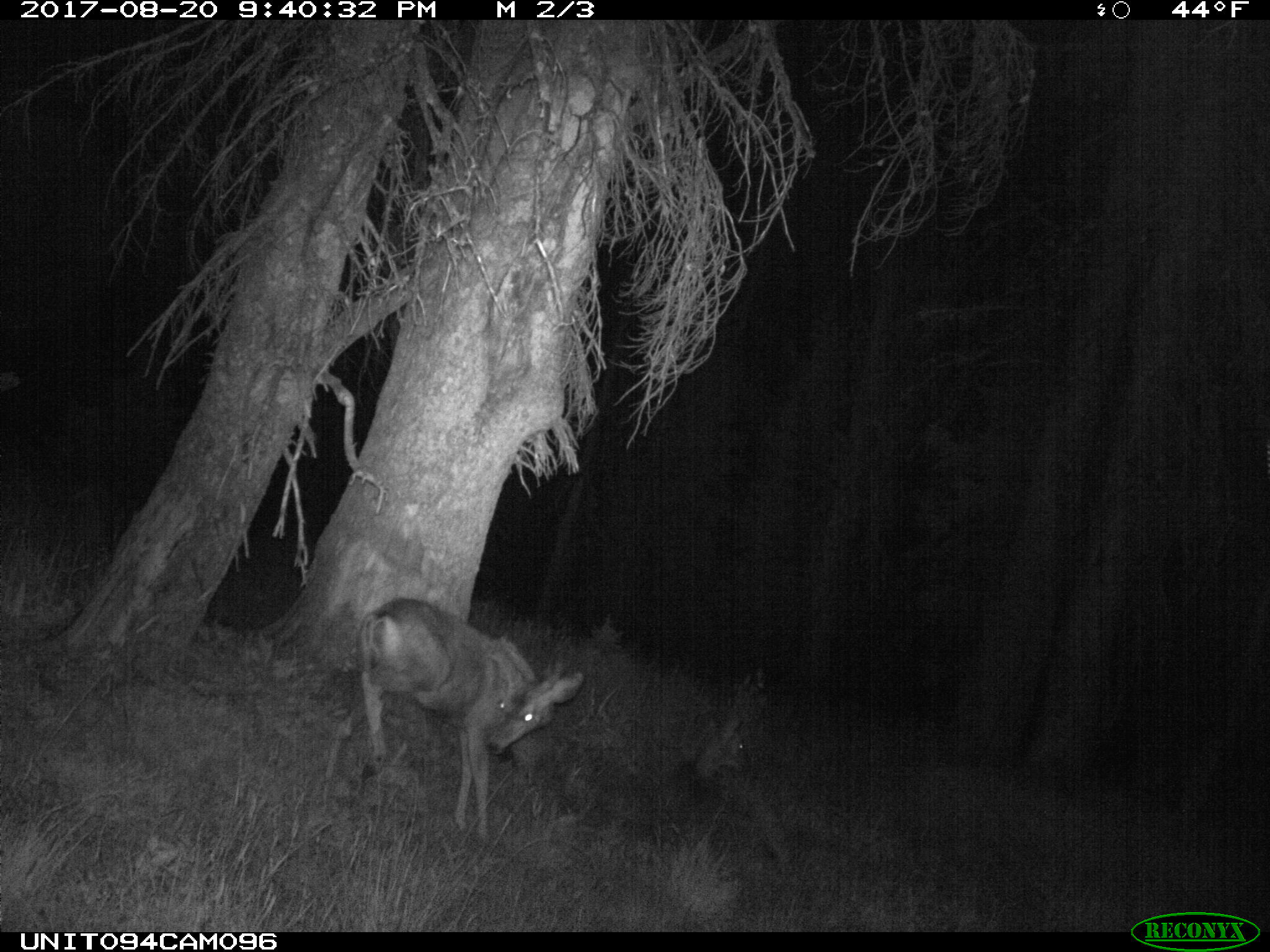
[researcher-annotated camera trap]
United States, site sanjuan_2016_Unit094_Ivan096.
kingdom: Animalia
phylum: Chordata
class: Mammalia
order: Artiodactyla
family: Cervidae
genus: Odocoileus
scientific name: Odocoileus hemionus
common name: mule deer